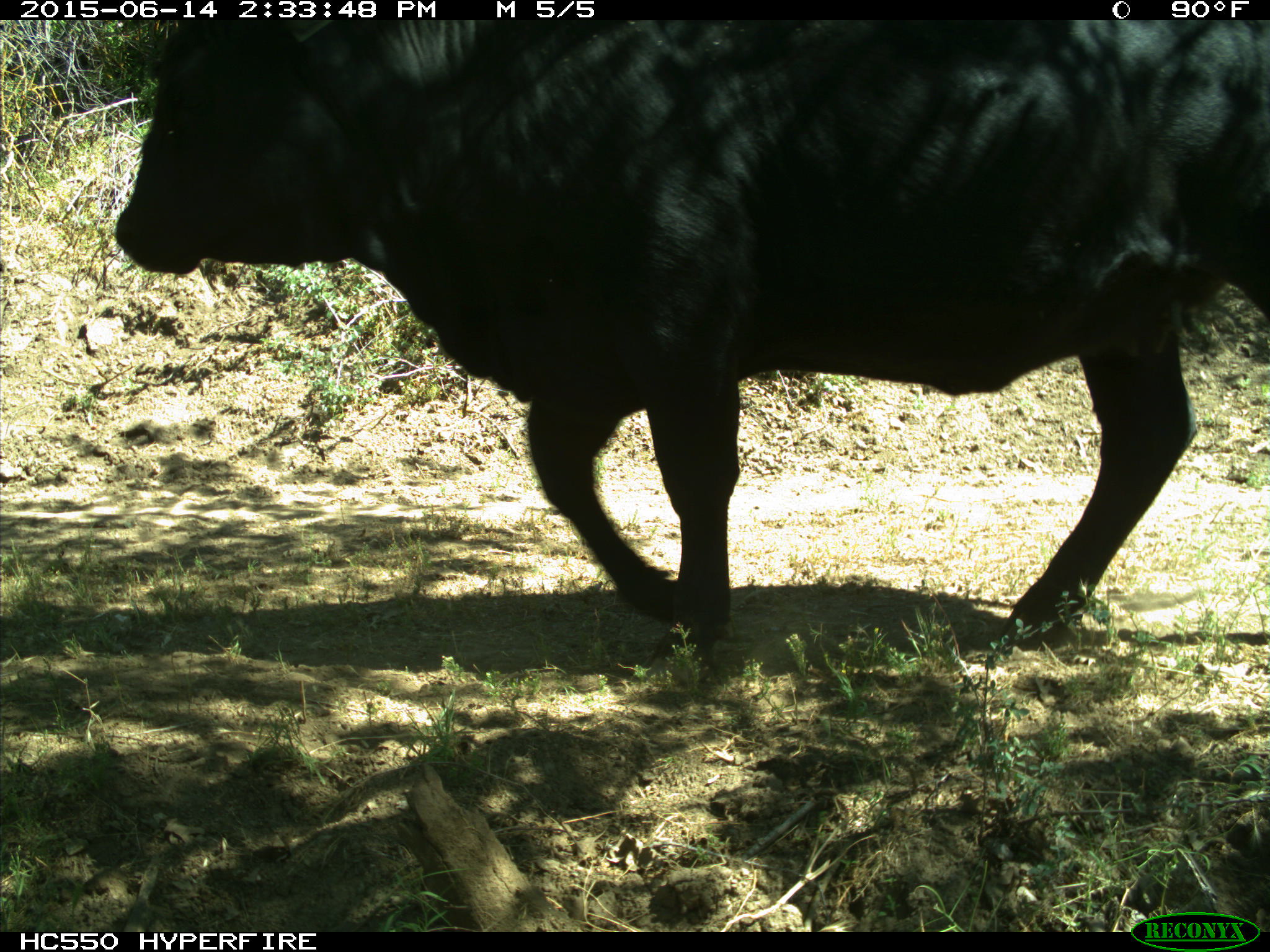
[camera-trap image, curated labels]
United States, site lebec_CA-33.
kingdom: Animalia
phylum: Chordata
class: Mammalia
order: Artiodactyla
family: Bovidae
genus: Bos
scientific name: Bos taurus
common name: domestic cow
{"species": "Bos taurus (domestic cow)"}